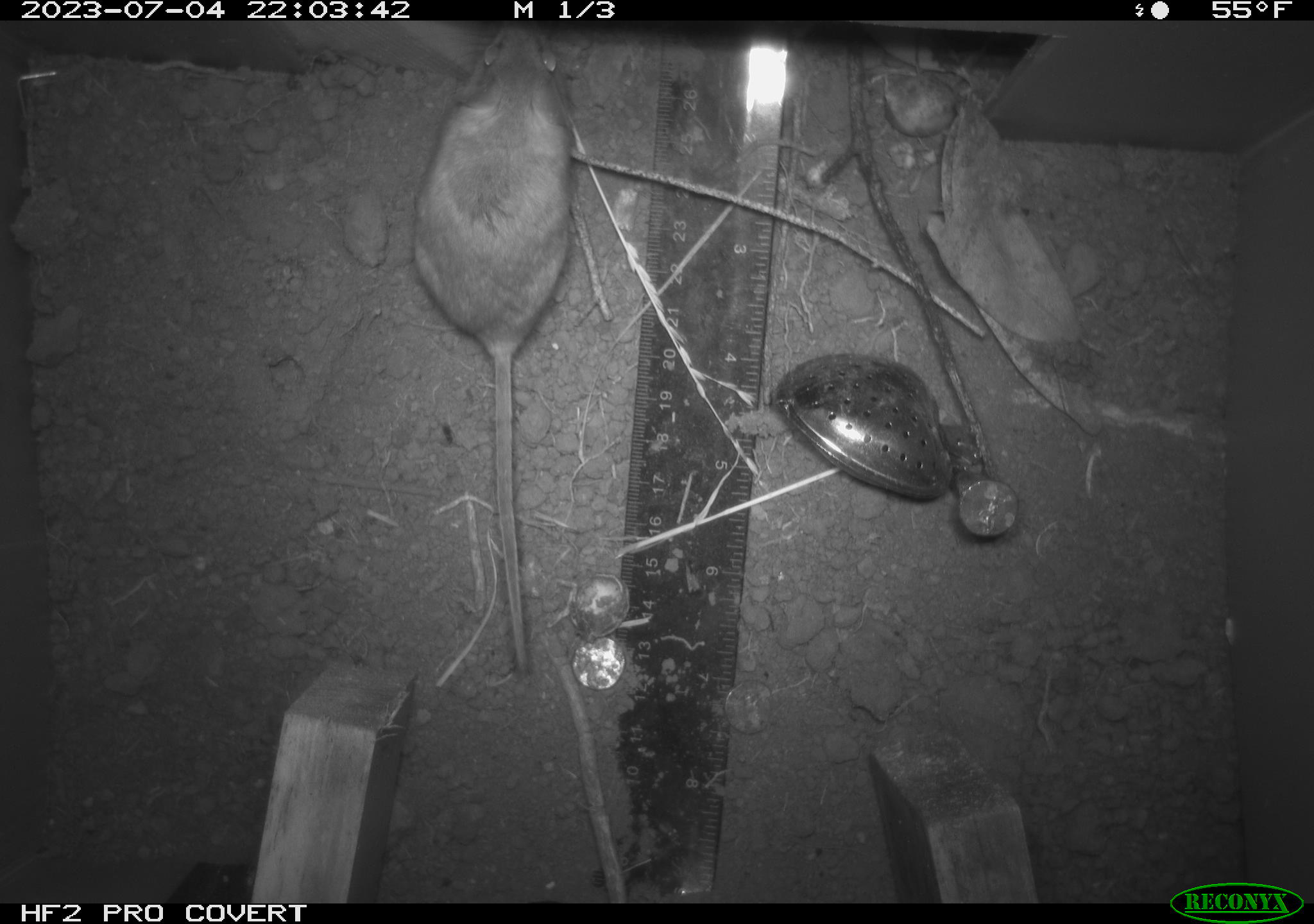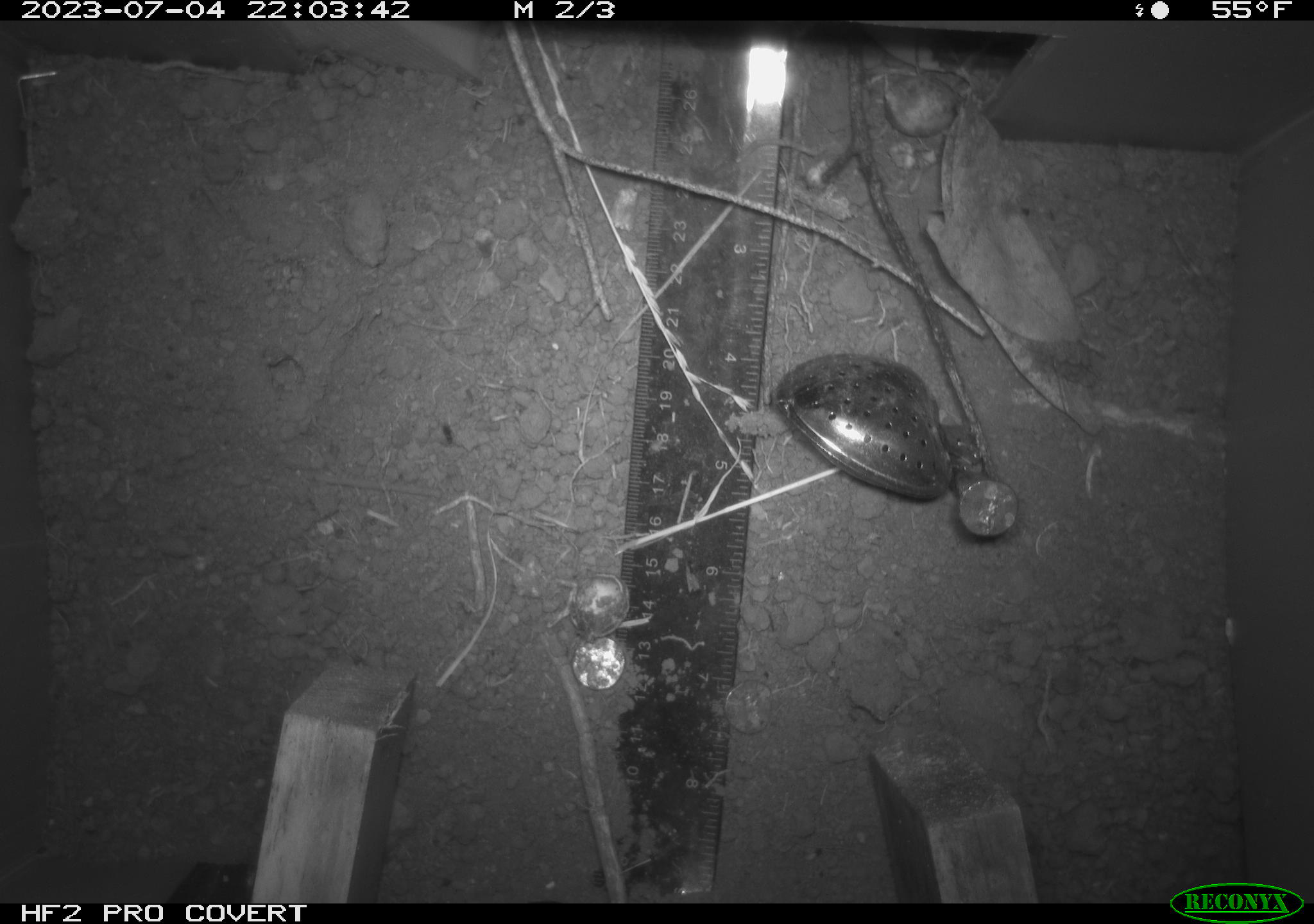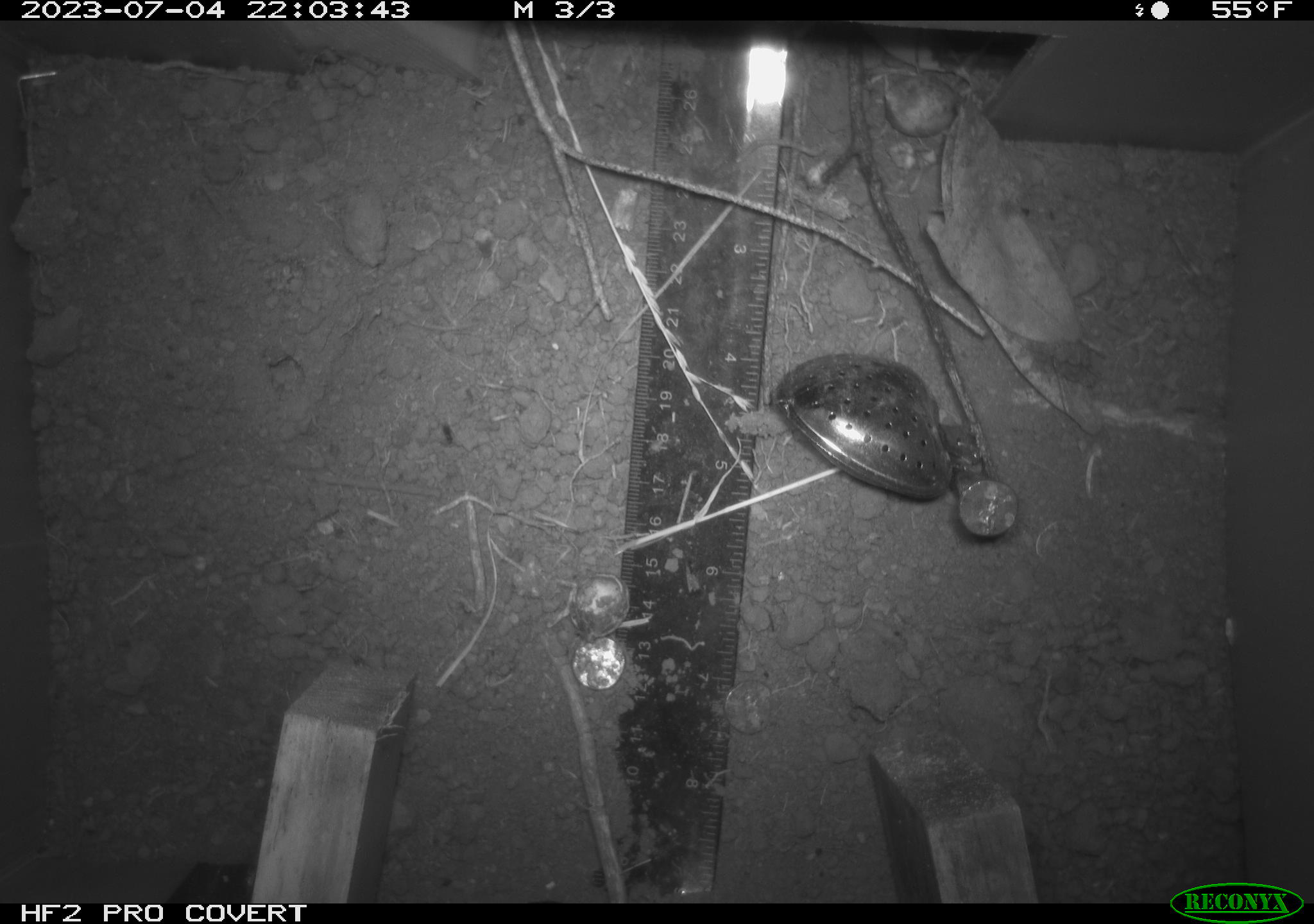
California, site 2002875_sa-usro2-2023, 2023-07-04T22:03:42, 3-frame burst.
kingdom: Animalia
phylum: Chordata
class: Mammalia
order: Rodentia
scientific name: Rodentia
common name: mouse species